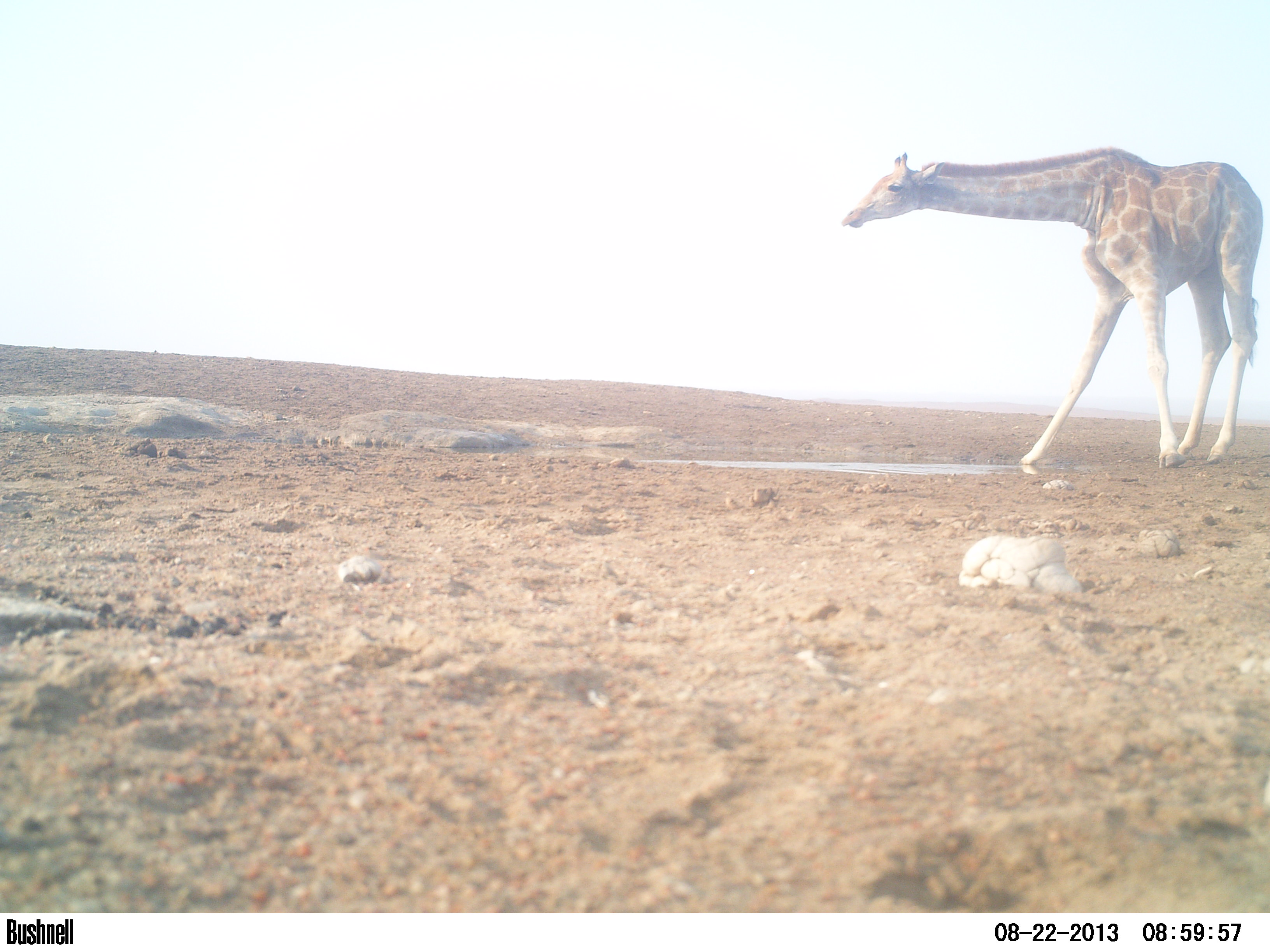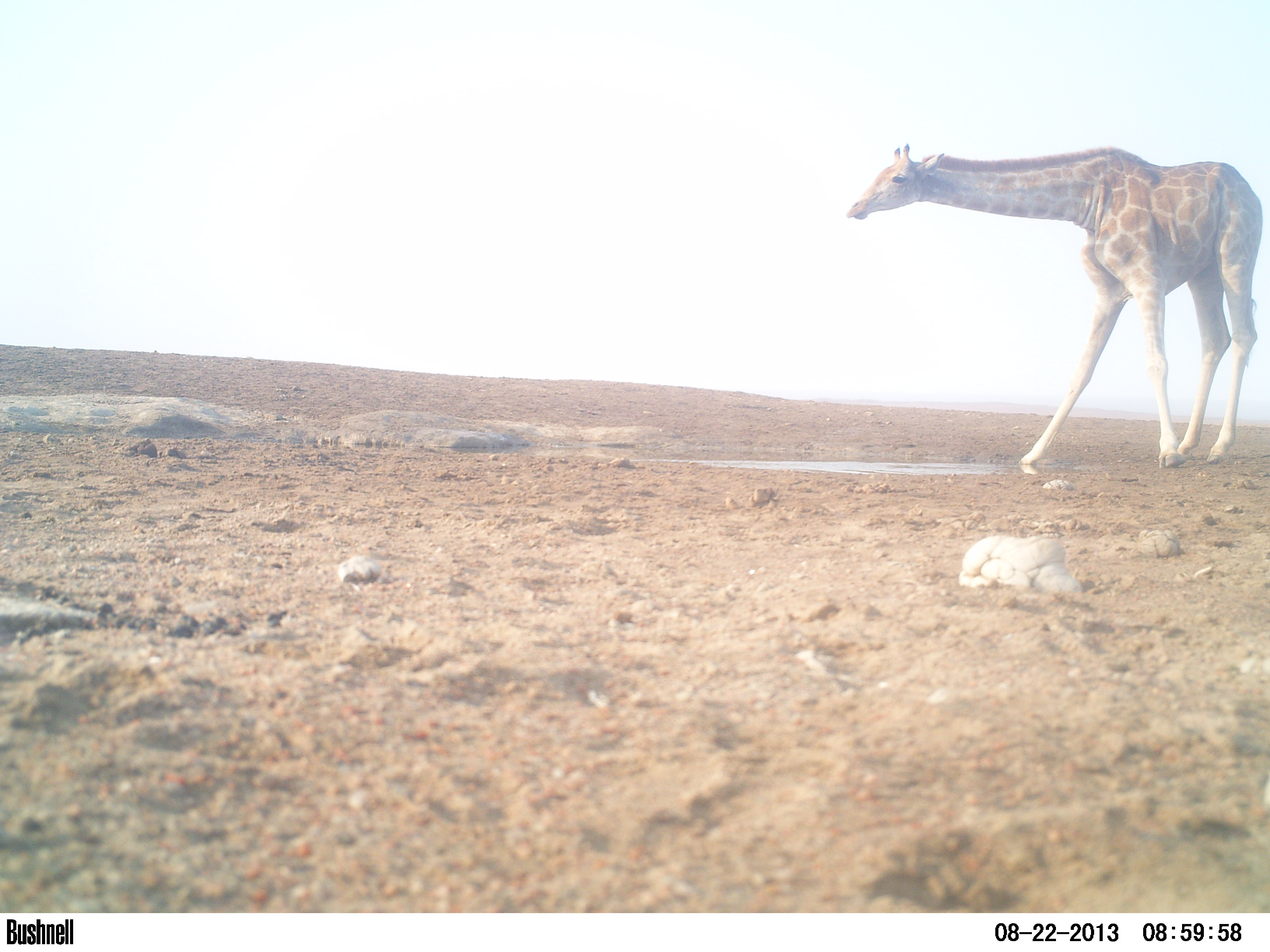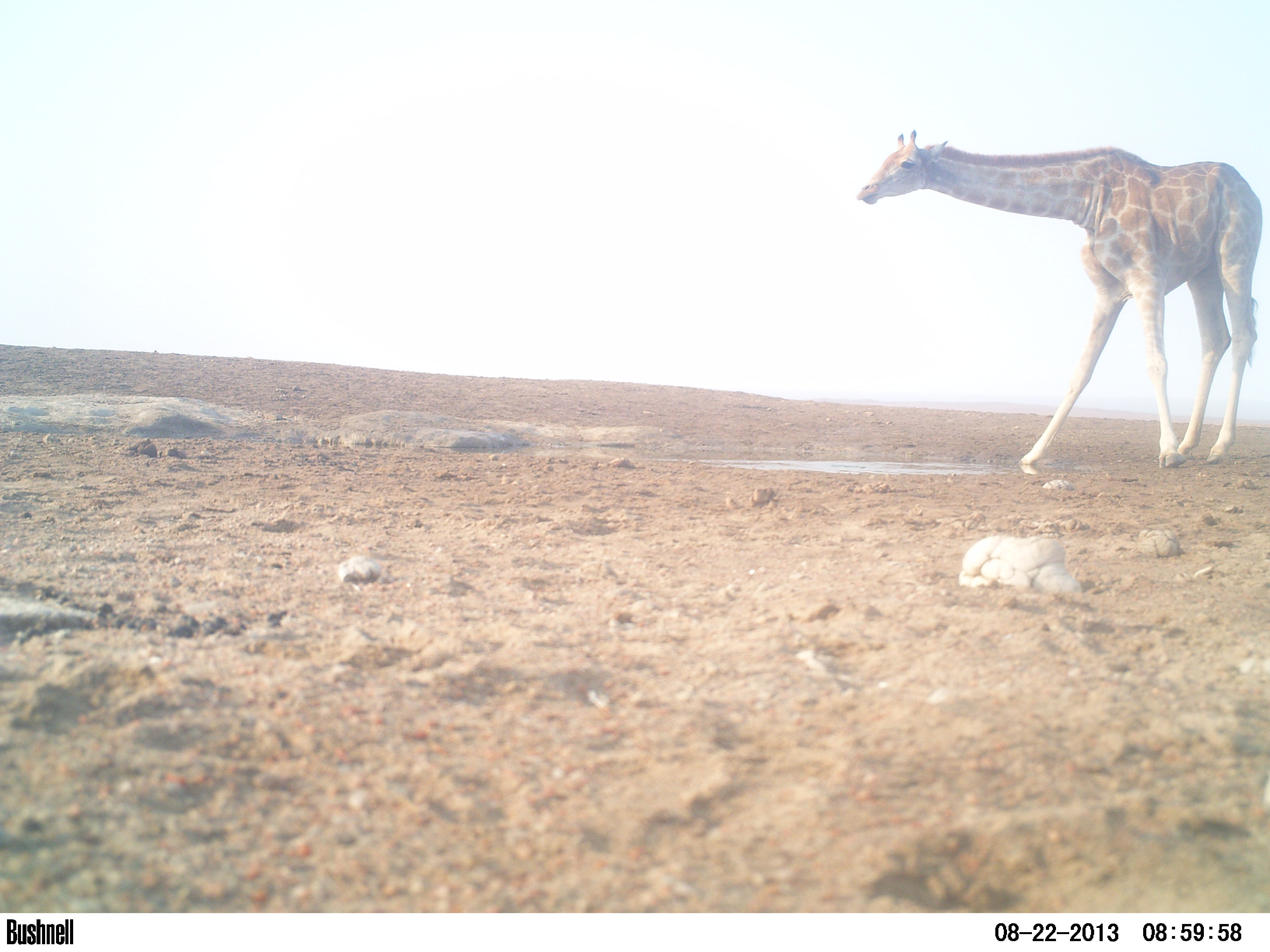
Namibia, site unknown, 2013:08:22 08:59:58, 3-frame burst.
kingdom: Animalia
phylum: Chordata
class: Mammalia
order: Artiodactyla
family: Giraffidae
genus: Giraffa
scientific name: Giraffa camelopardalis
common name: giraffe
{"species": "Giraffa camelopardalis (giraffe)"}